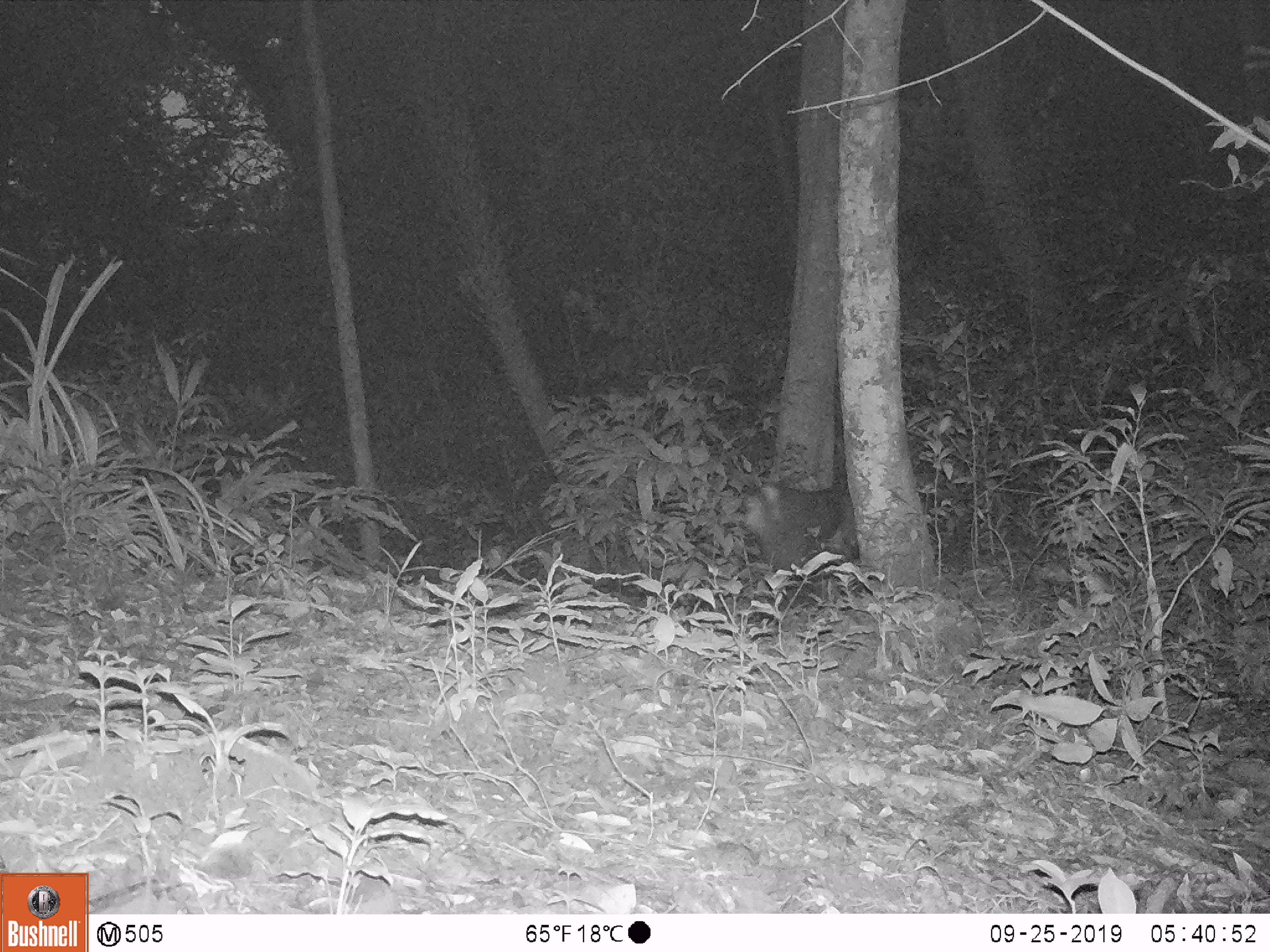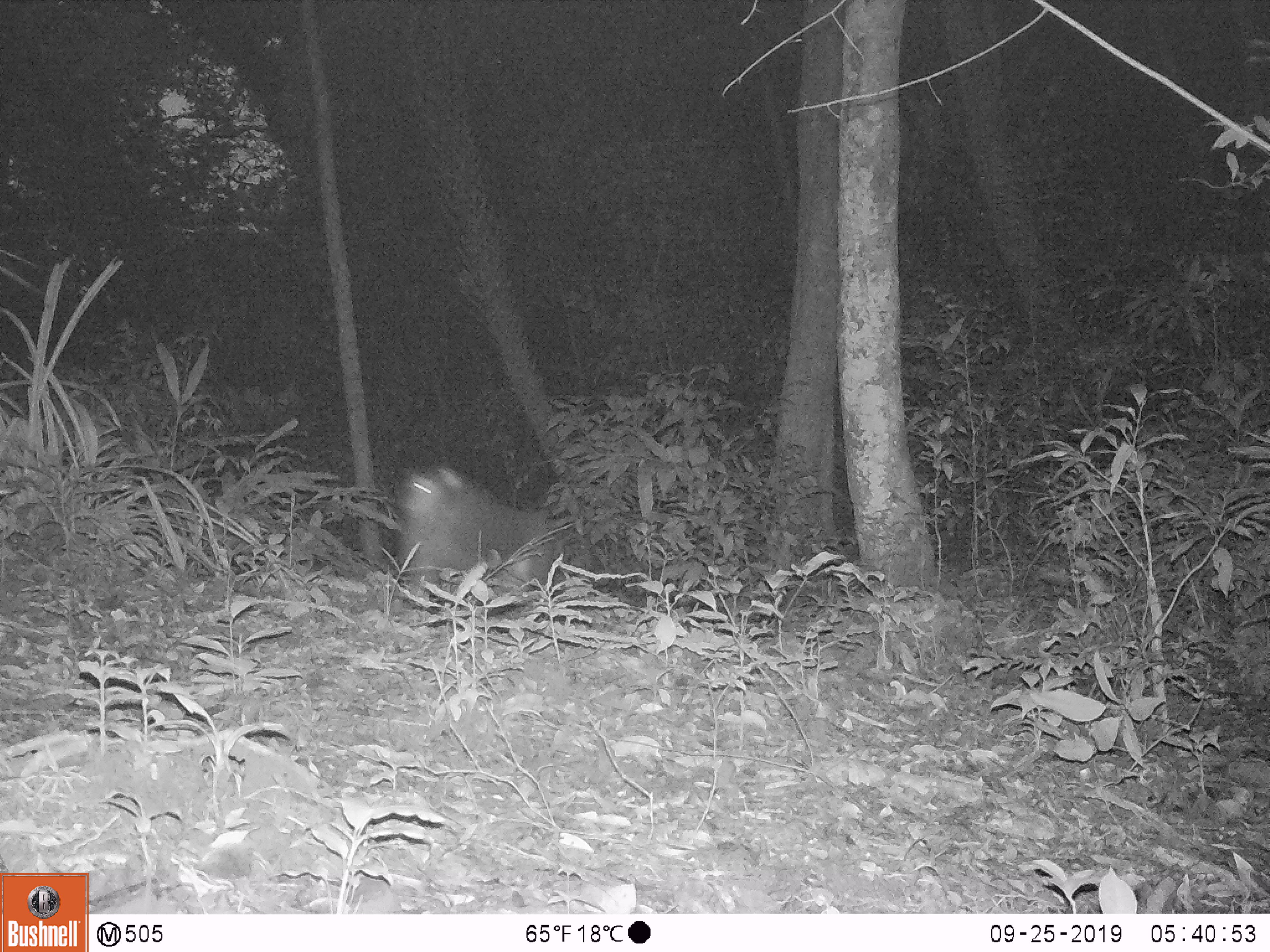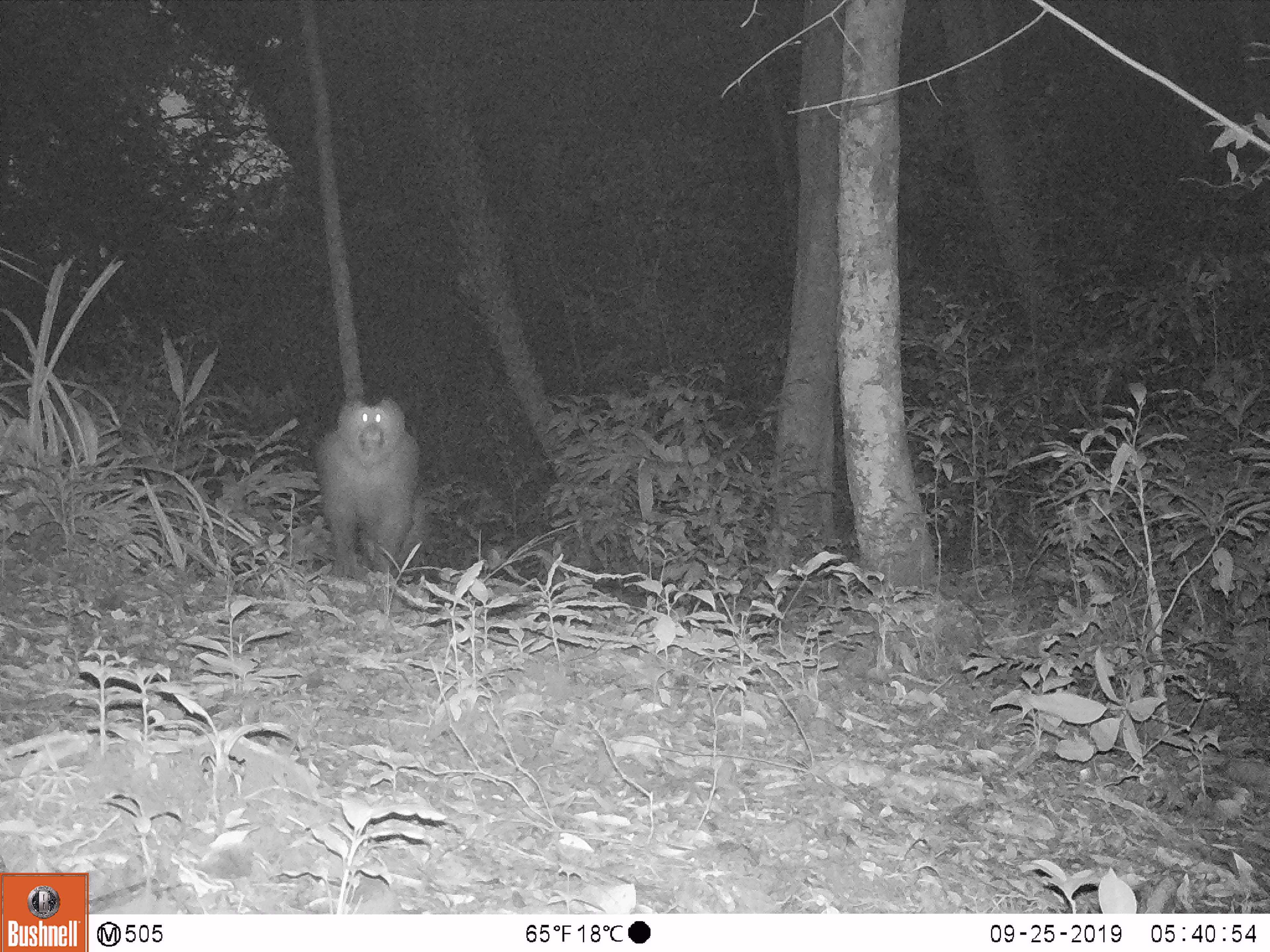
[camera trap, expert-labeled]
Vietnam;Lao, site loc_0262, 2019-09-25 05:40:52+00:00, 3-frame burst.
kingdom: Animalia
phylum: Chordata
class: Mammalia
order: Primates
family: Cercopithecidae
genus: Macaca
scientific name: Macaca nemestrina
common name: pig-tailed macaque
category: pig tailed macaque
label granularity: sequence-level